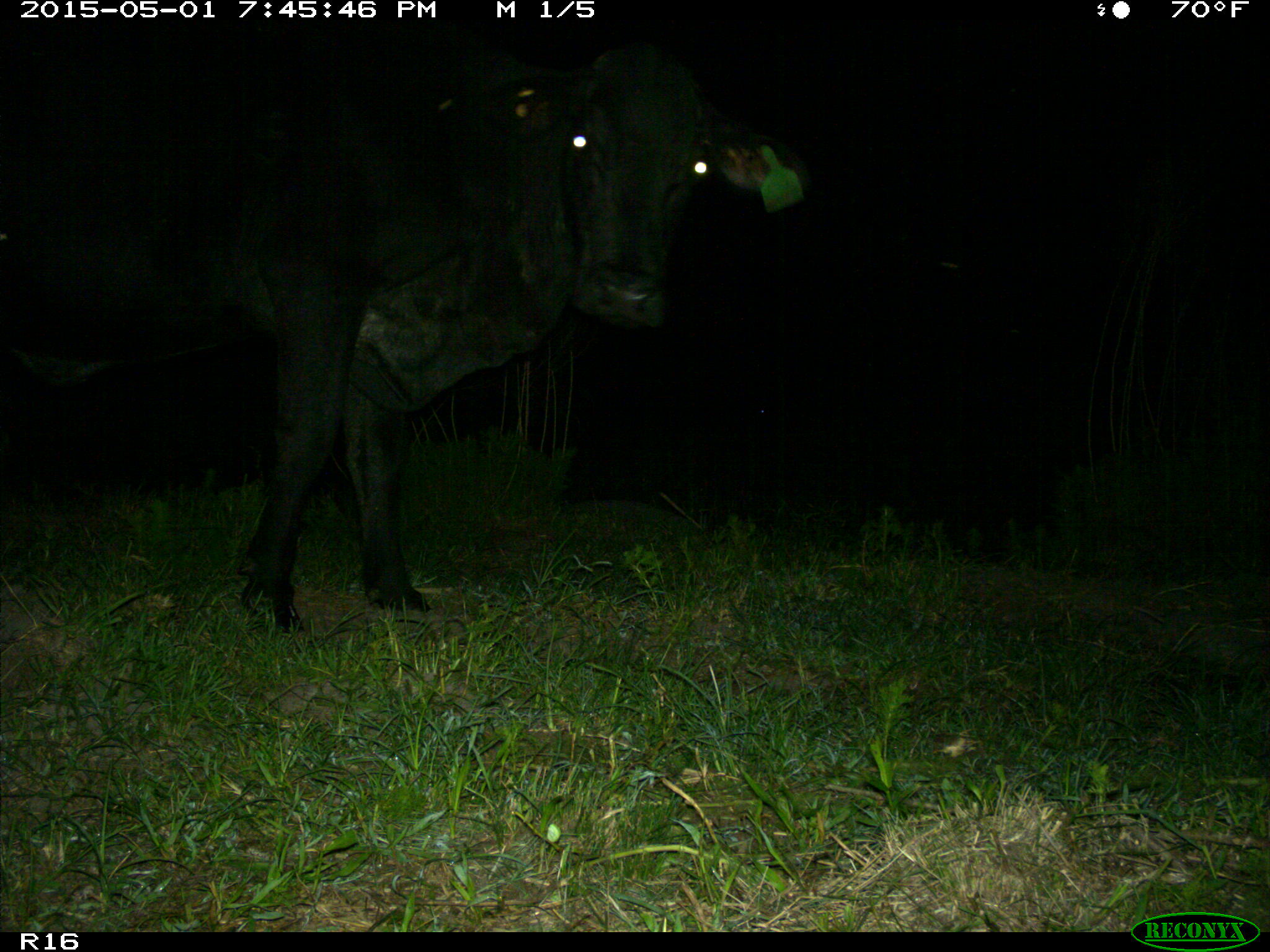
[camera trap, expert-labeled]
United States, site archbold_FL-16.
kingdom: Animalia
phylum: Chordata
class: Mammalia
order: Artiodactyla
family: Bovidae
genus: Bos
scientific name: Bos taurus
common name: domestic cow